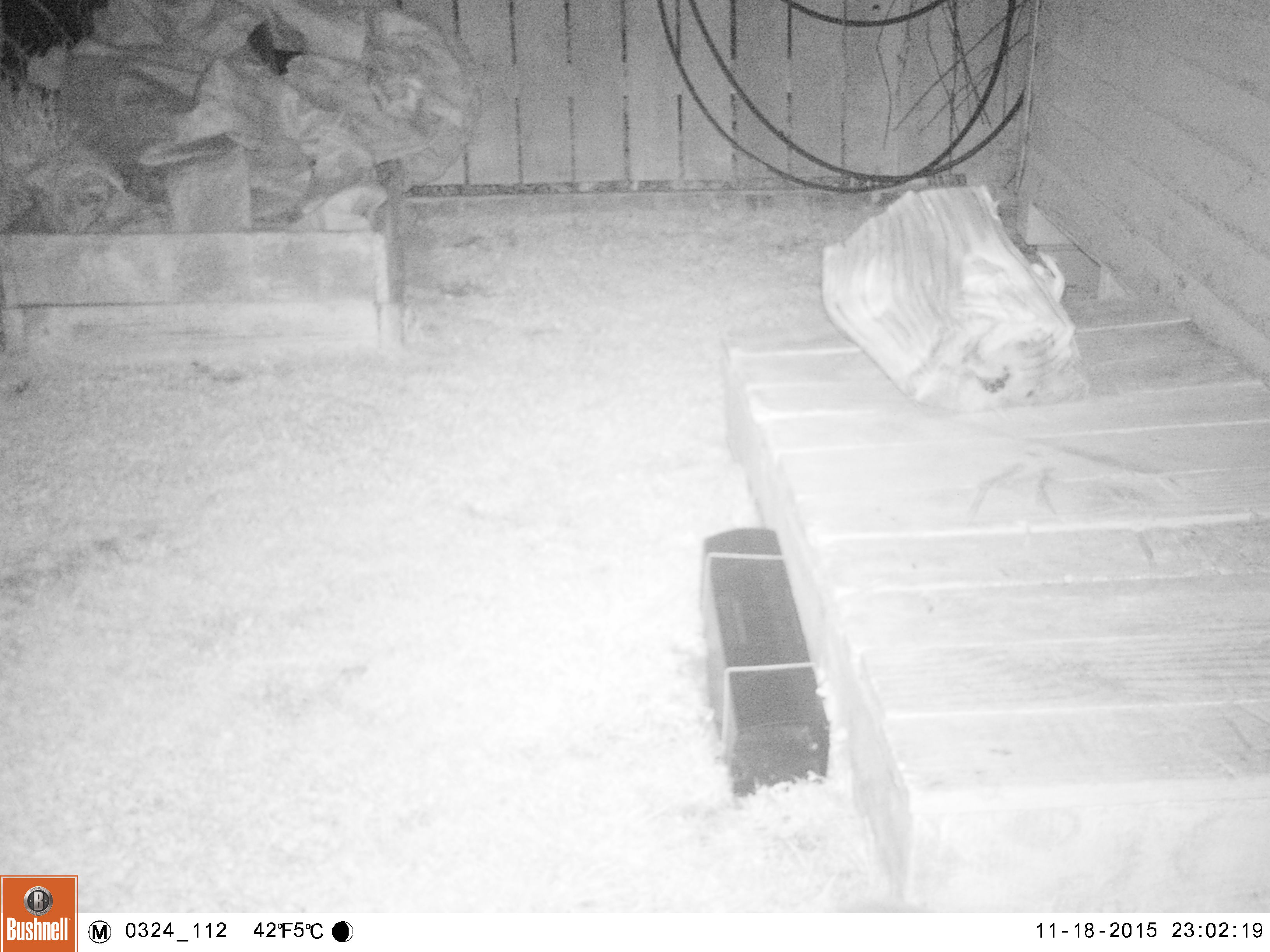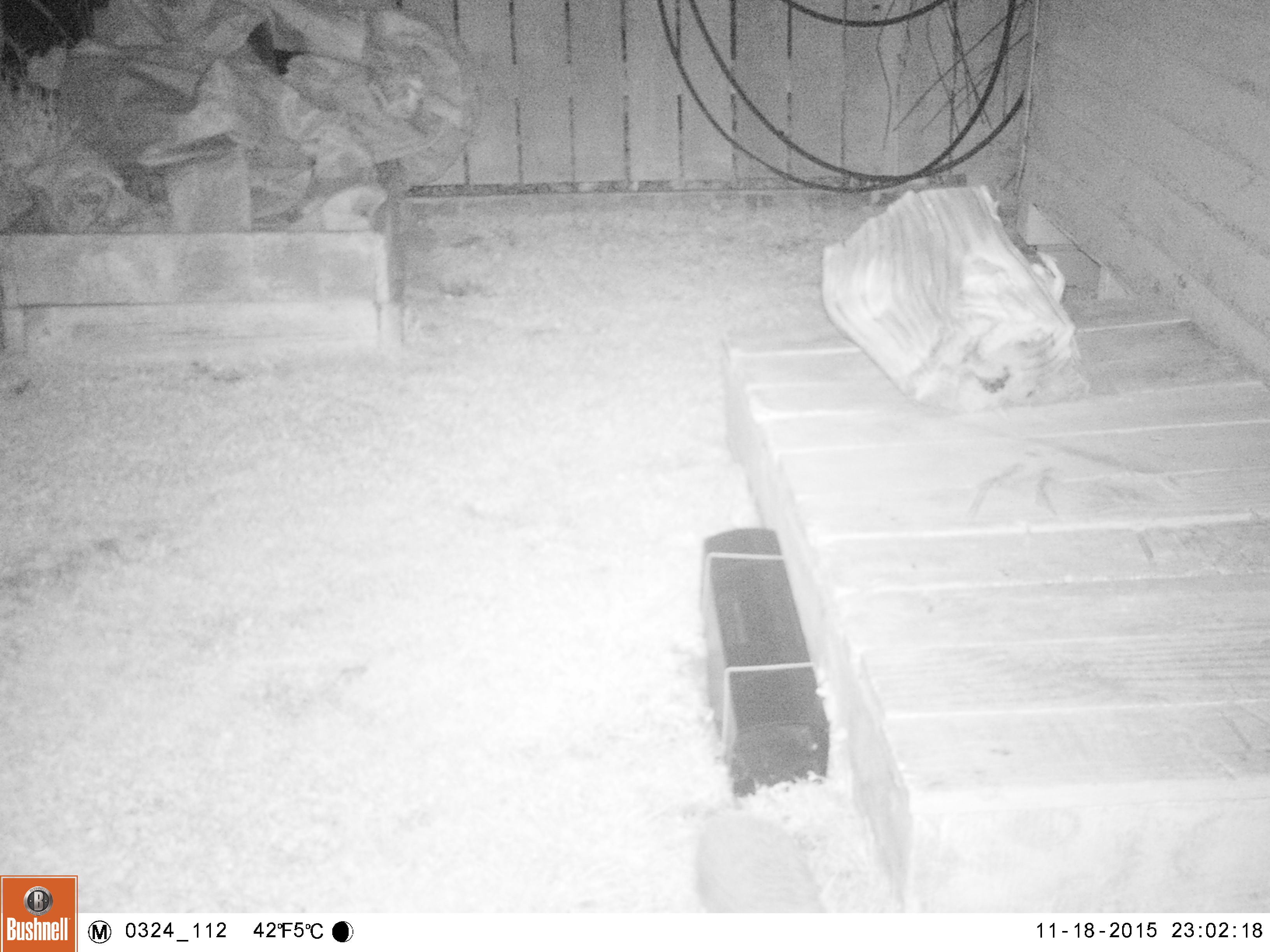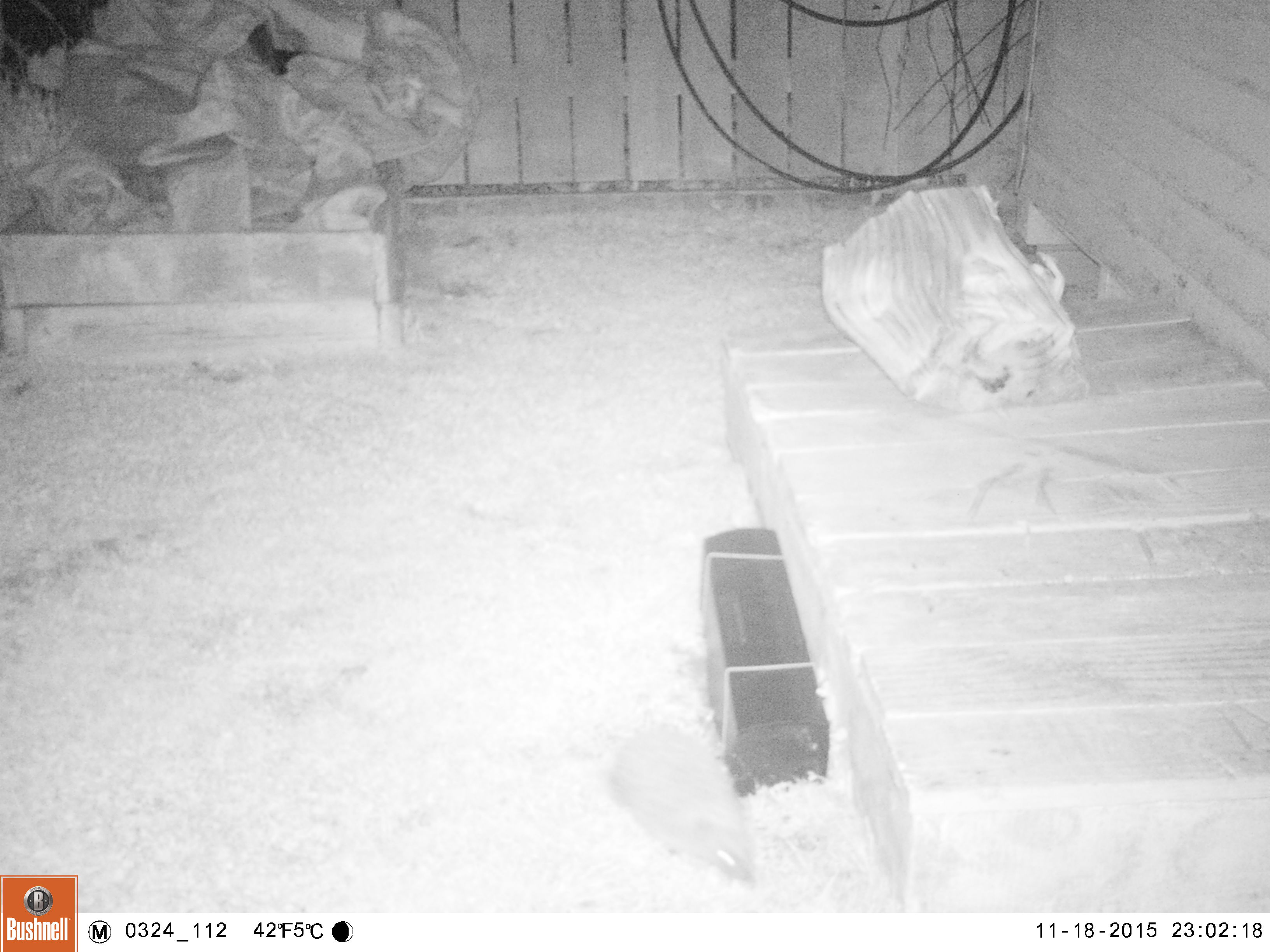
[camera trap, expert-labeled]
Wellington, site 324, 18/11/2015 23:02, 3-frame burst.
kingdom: Animalia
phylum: Chordata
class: Mammalia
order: Eulipotyphla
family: Erinaceidae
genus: Erinaceus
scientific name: Erinaceus europaeus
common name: hedgehog